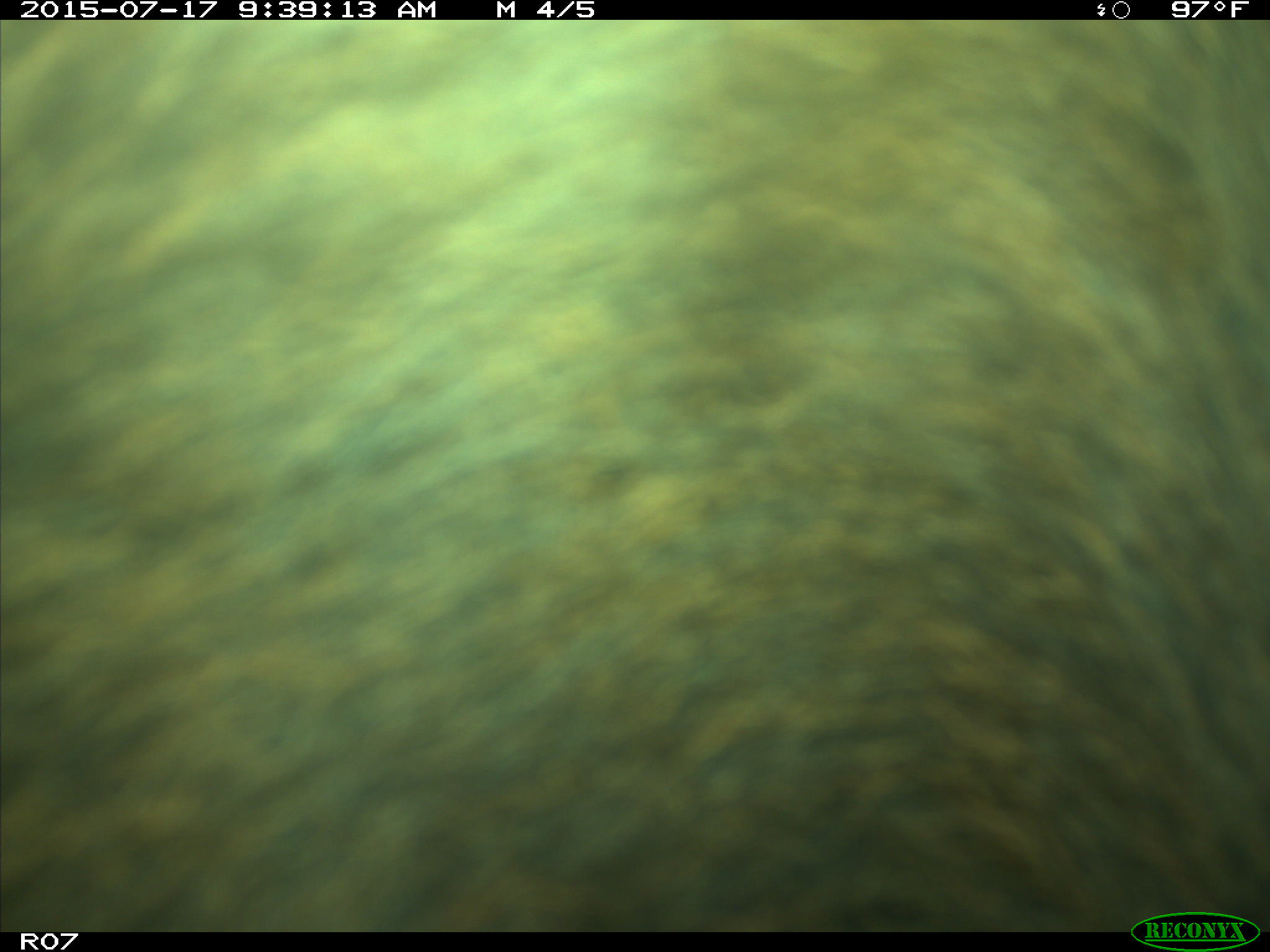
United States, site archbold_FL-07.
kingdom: Animalia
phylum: Chordata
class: Mammalia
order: Artiodactyla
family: Bovidae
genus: Bos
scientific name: Bos taurus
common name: domestic cow